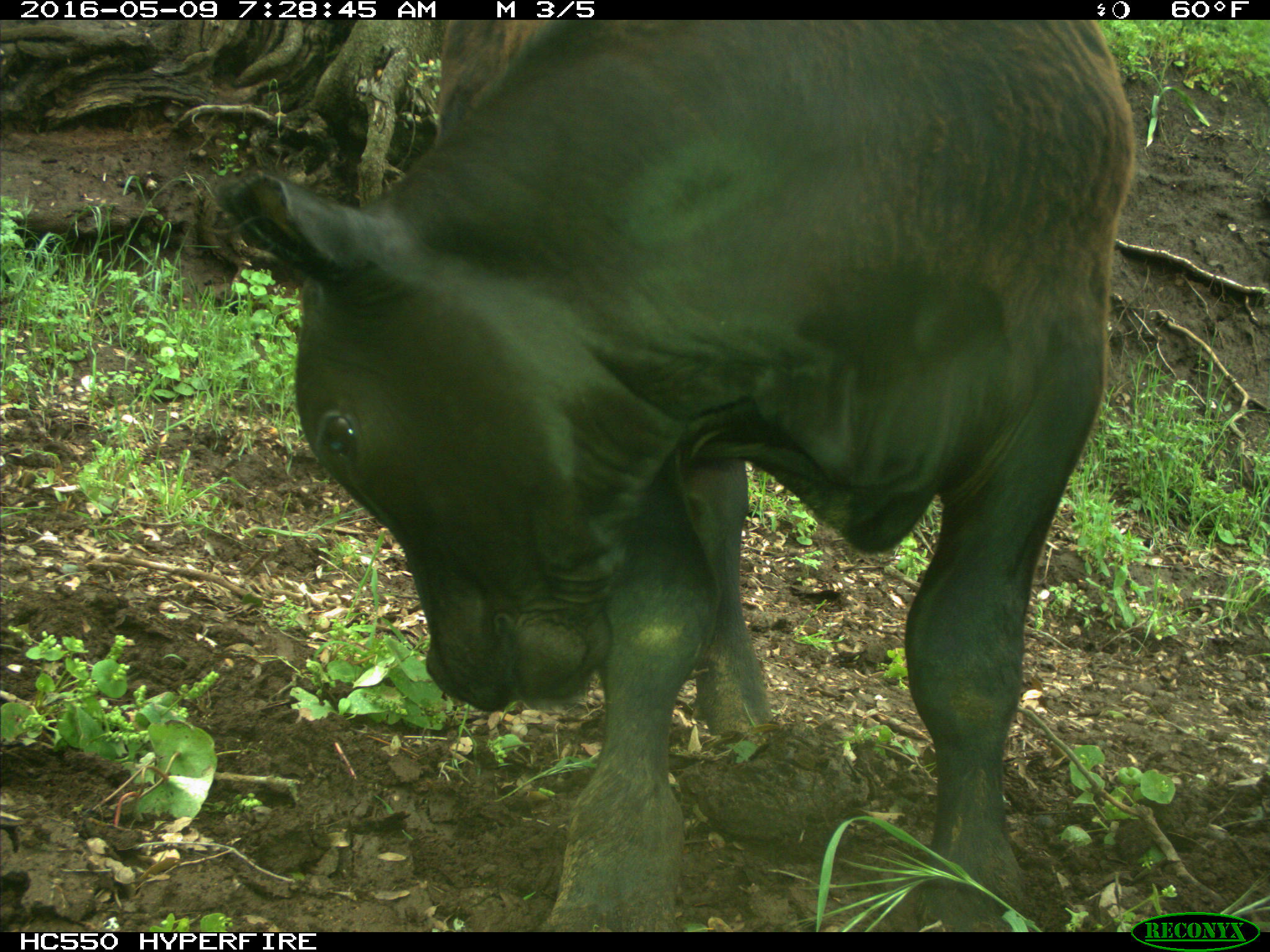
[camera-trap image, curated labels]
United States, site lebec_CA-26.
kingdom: Animalia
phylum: Chordata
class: Mammalia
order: Artiodactyla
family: Bovidae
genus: Bos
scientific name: Bos taurus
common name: domestic cow